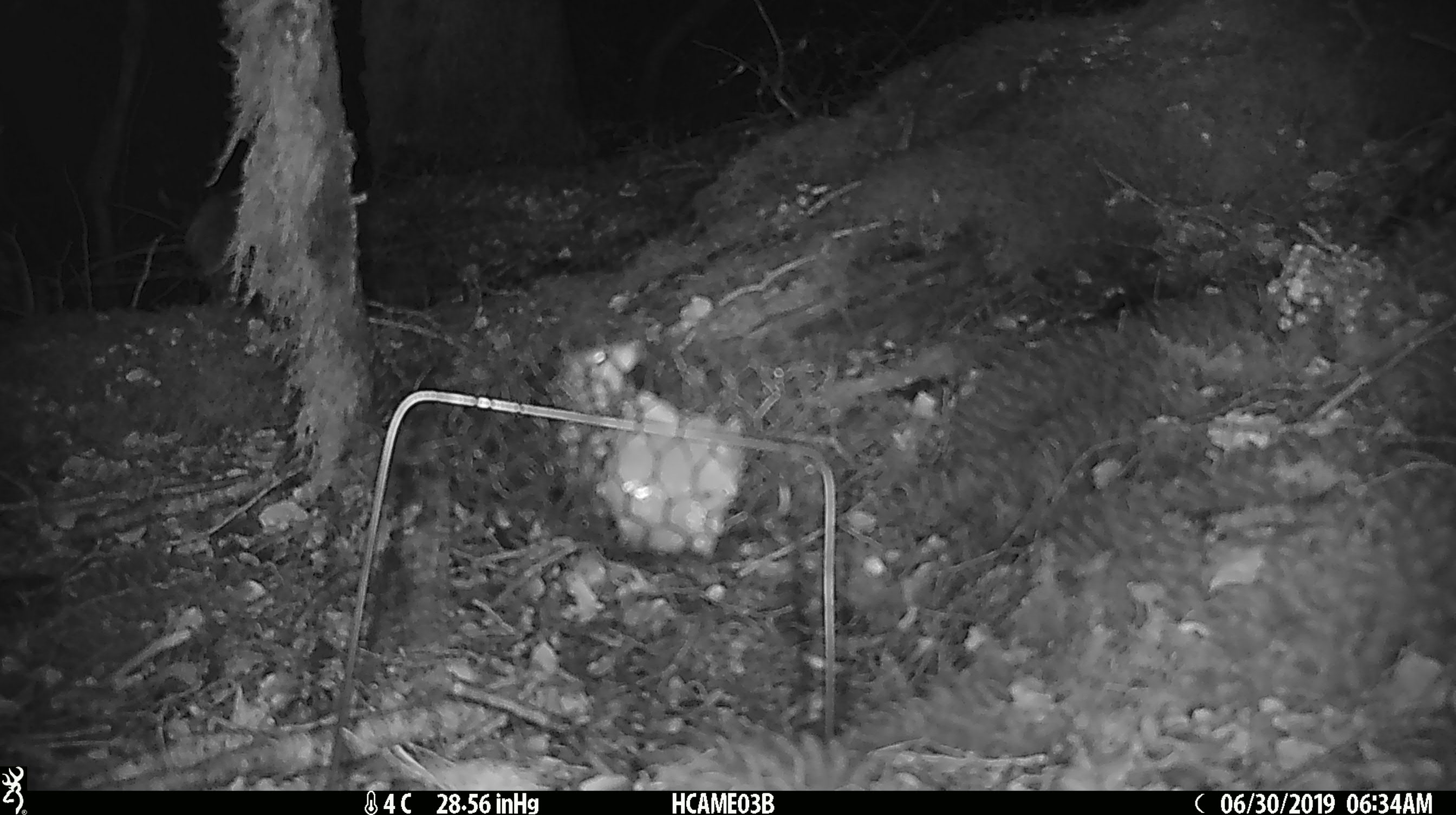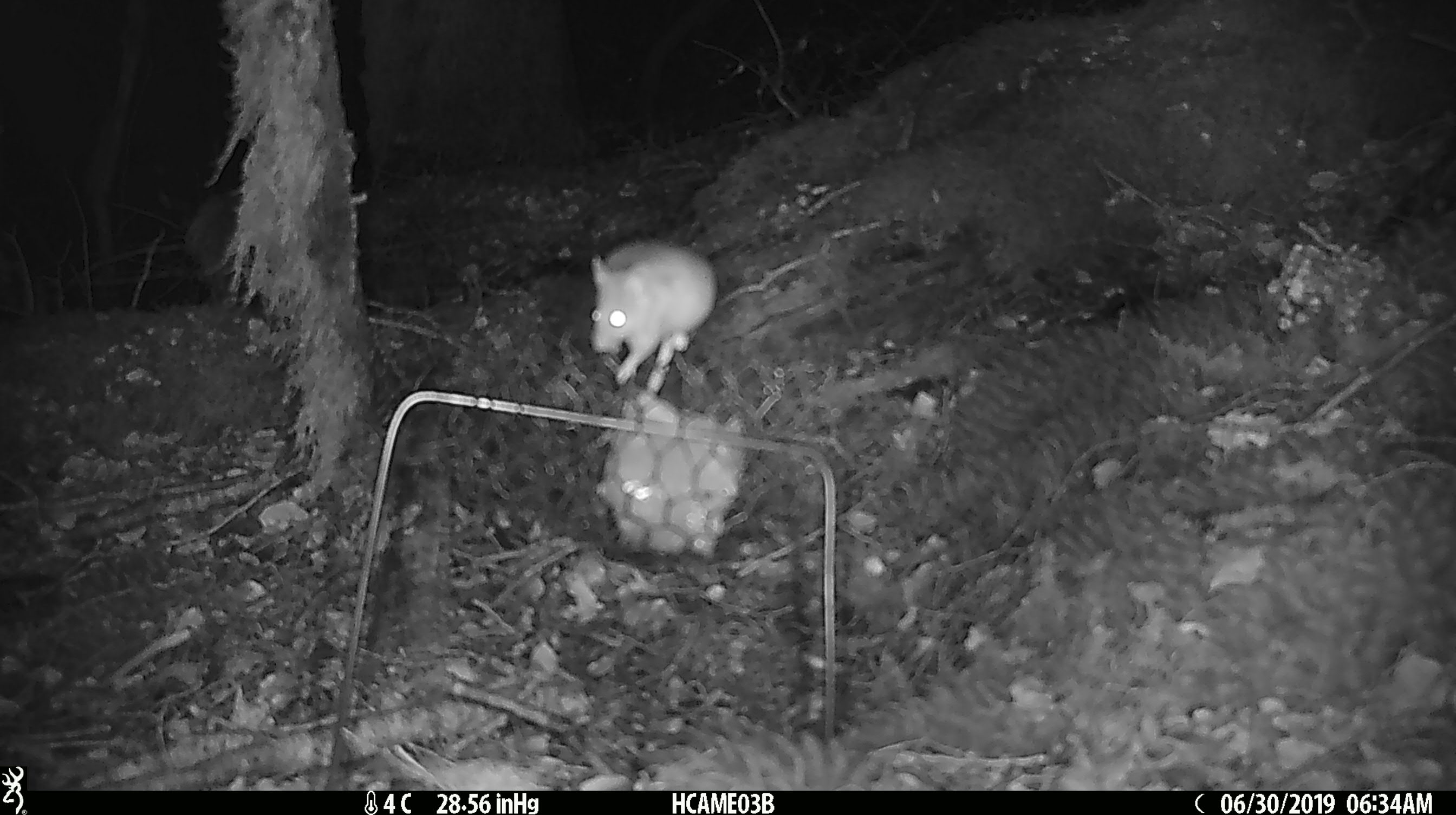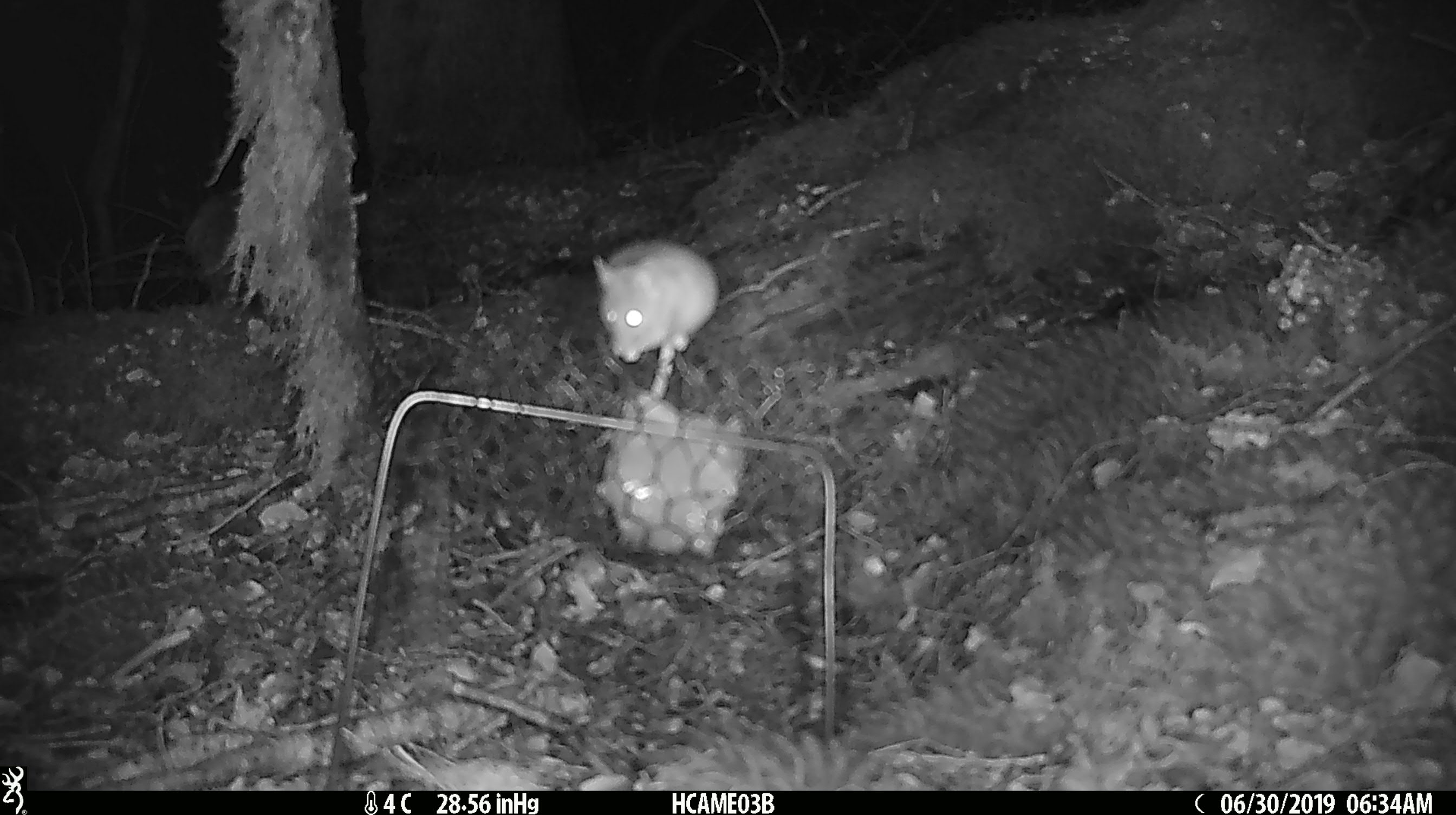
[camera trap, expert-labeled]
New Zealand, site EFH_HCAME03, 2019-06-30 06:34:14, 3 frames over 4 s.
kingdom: Animalia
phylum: Chordata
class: Mammalia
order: Rodentia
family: Muridae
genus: Mus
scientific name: Mus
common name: mouse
Mouse (Mus).